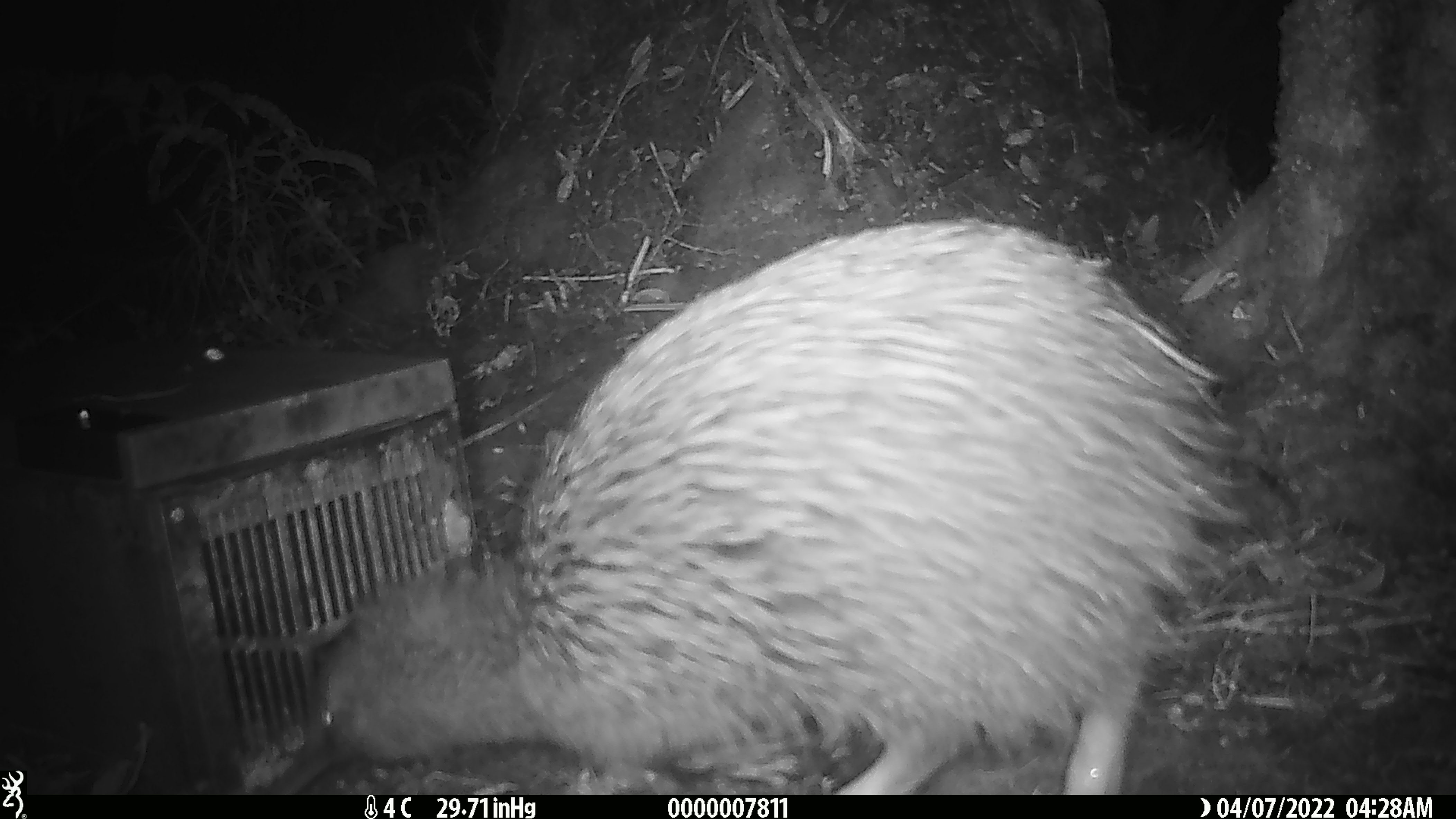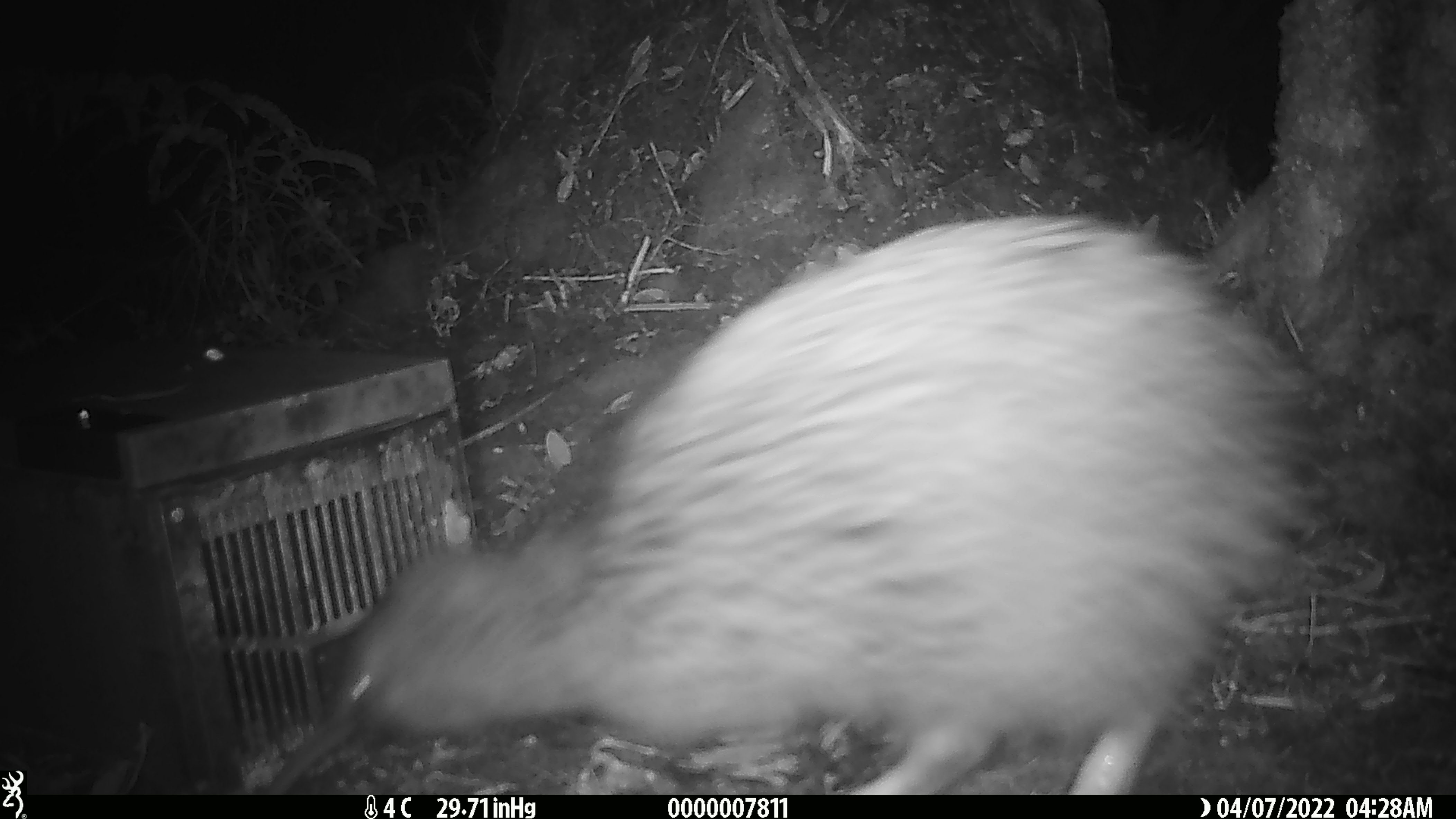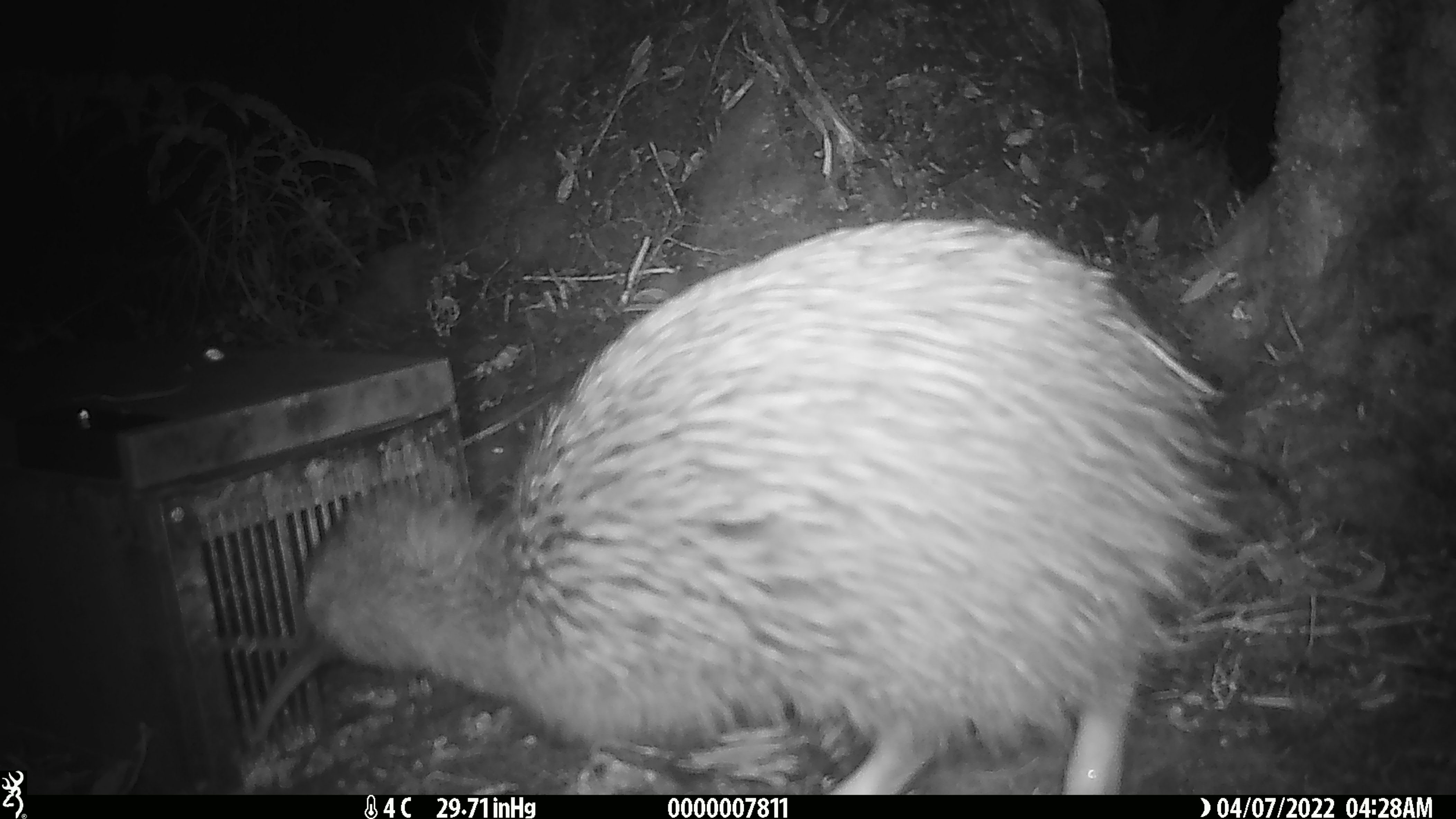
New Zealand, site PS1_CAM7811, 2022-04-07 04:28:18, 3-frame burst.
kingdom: Animalia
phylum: Chordata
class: Aves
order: Apterygiformes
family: Apterygidae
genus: Apteryx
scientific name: Apteryx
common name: kiwi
Kiwi (Apteryx).